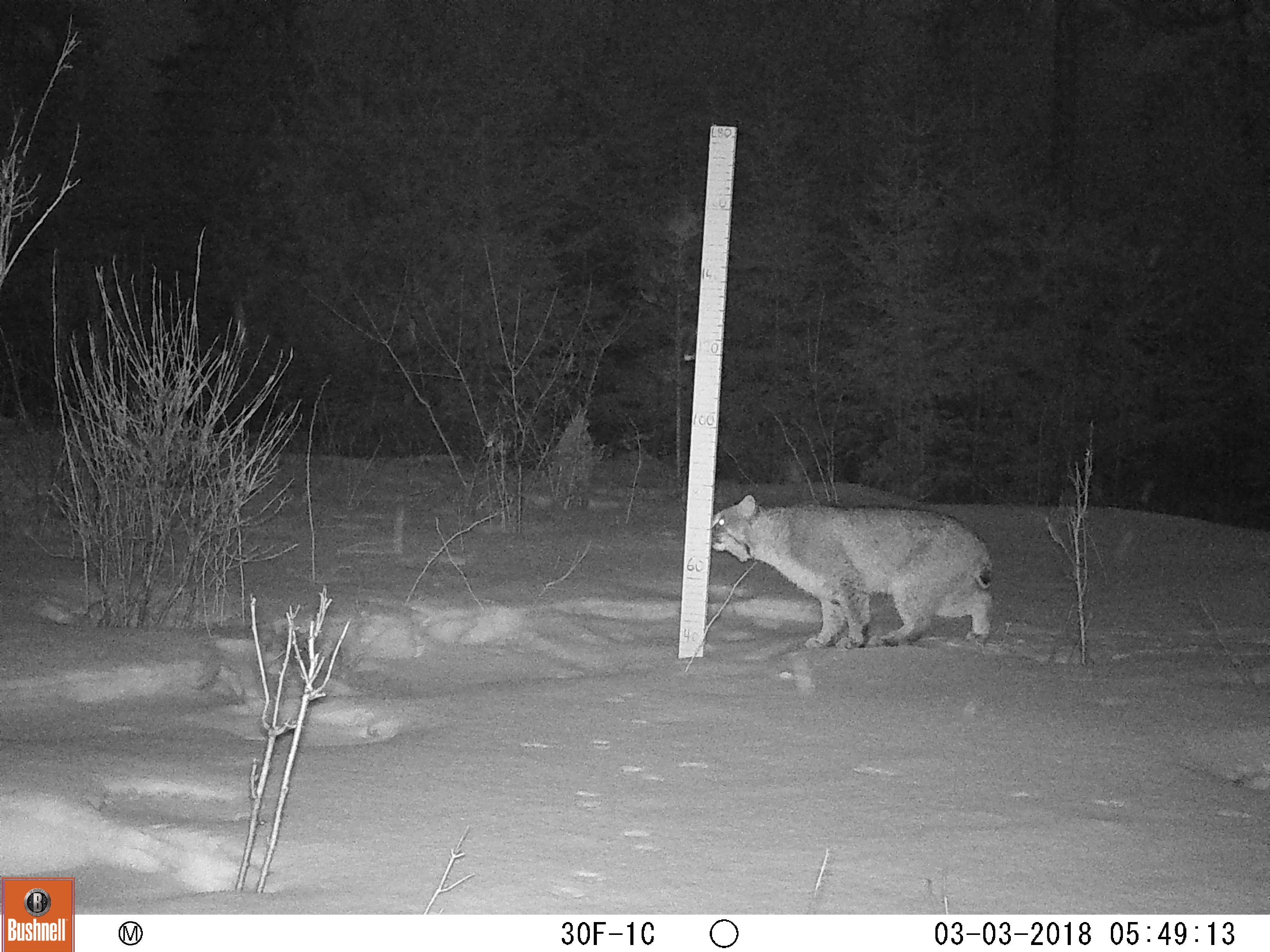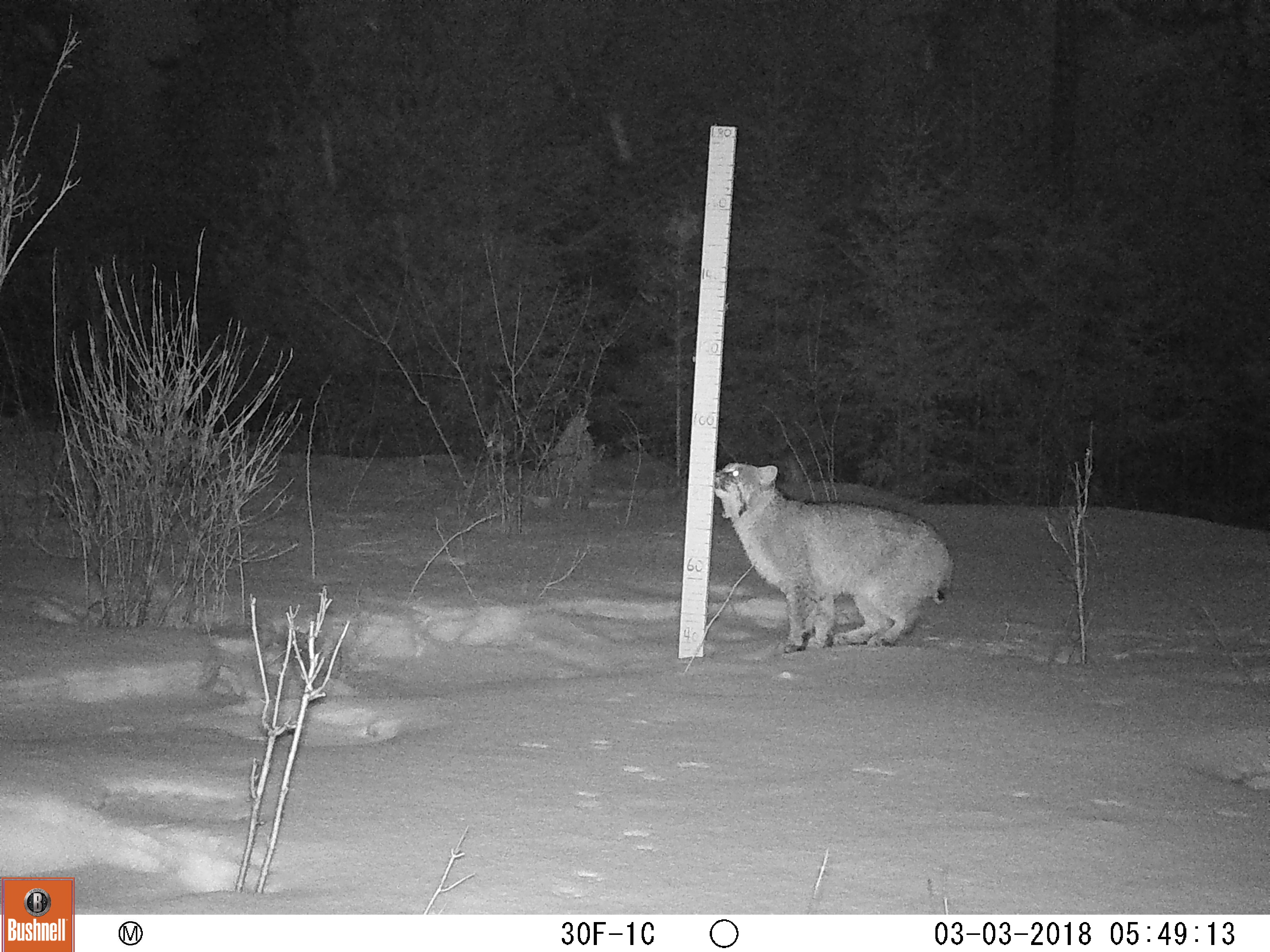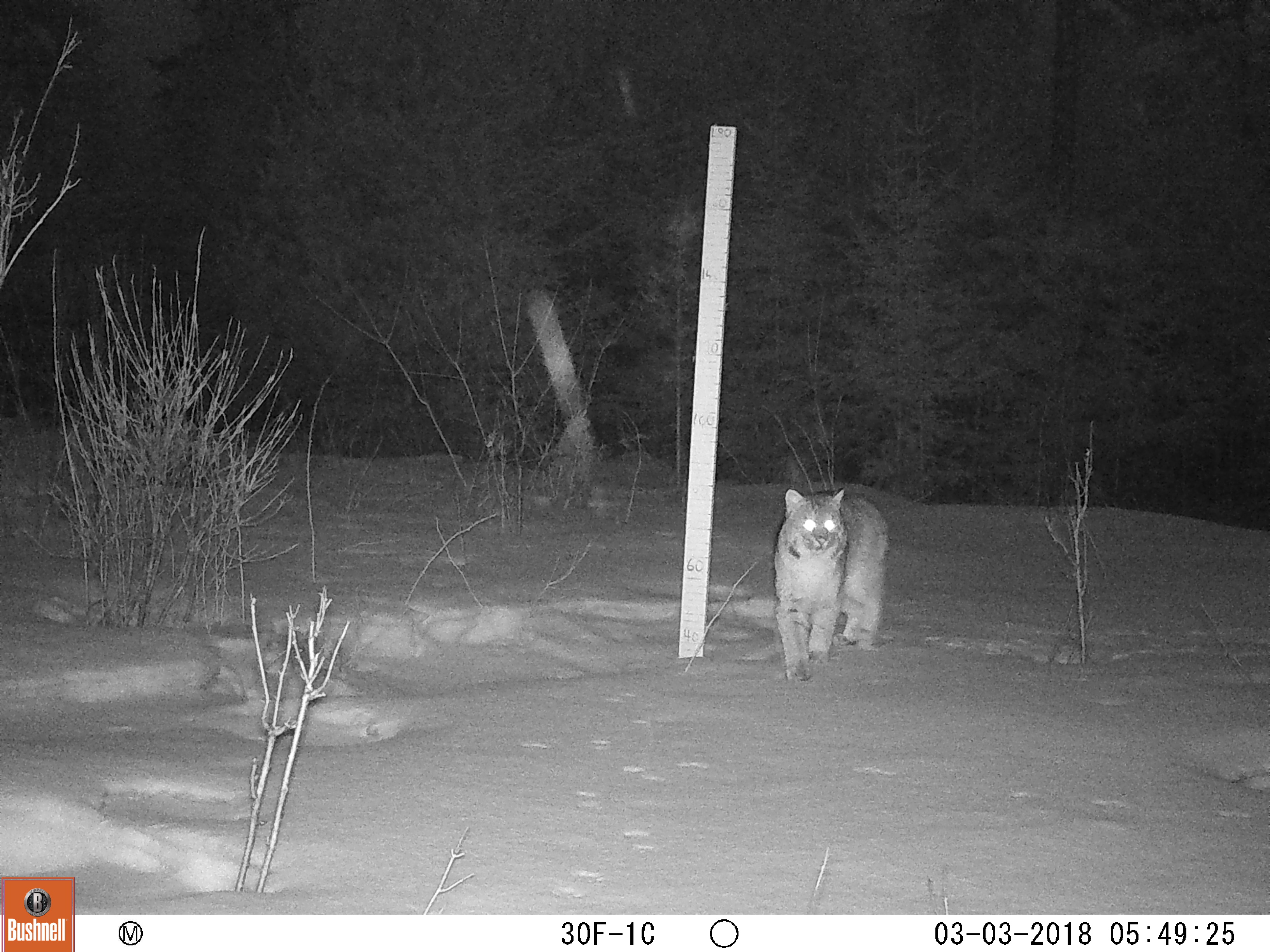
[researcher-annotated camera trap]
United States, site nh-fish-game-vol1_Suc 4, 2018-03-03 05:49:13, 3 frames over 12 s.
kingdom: Animalia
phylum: Chordata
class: Mammalia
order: Carnivora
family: Felidae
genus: Lynx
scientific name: Lynx rufus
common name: bobcat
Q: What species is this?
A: Bobcat (Lynx rufus).